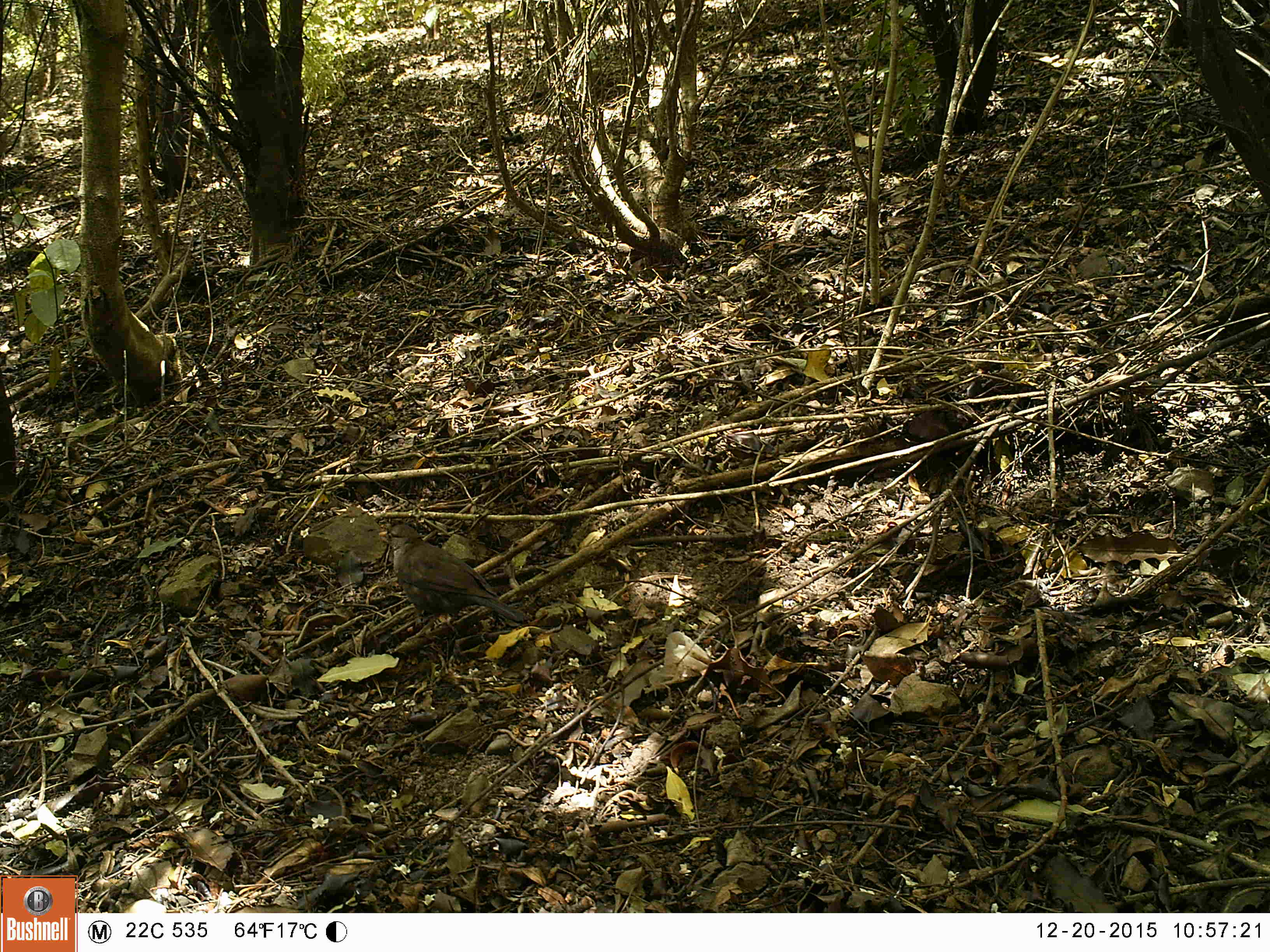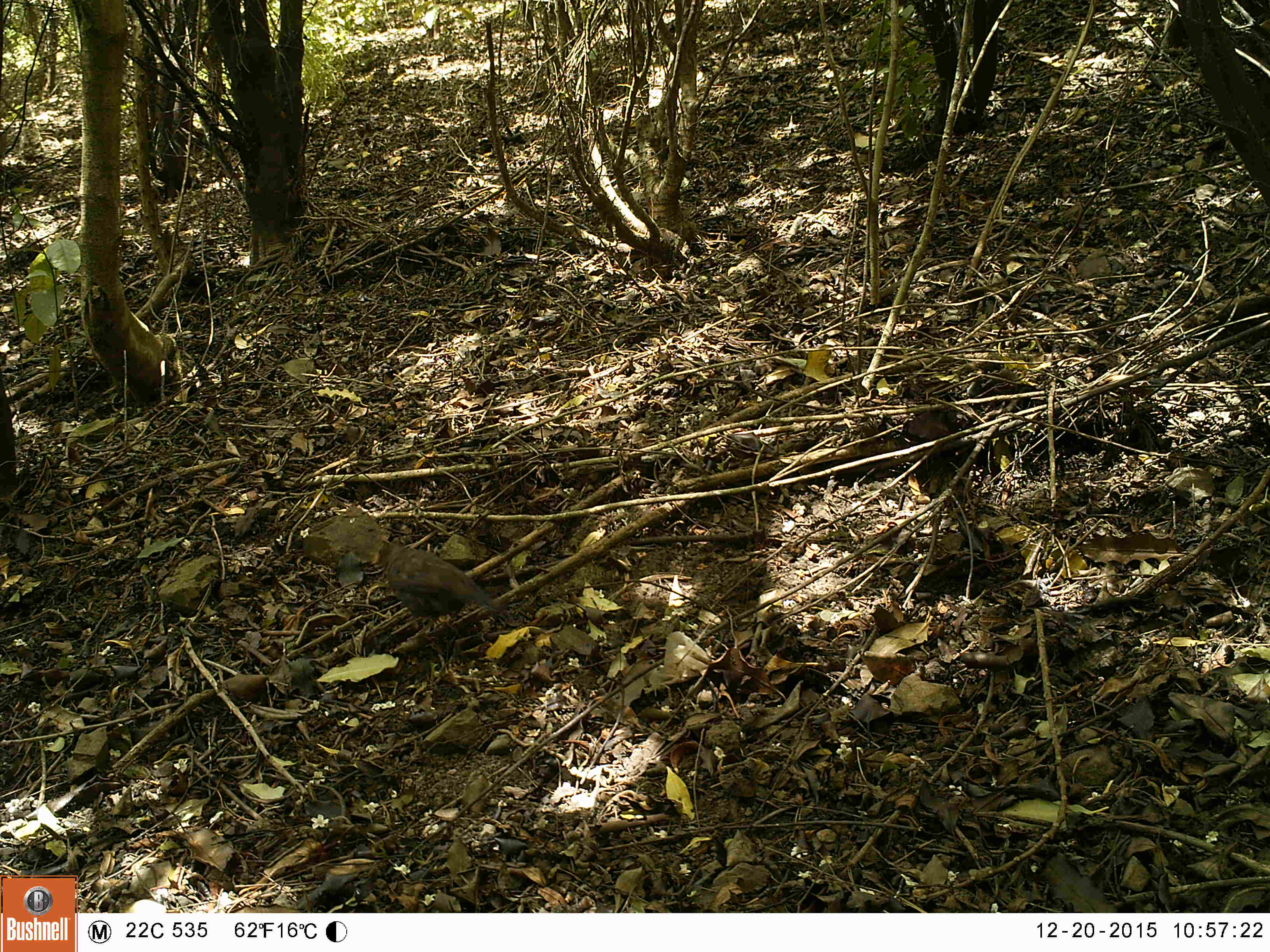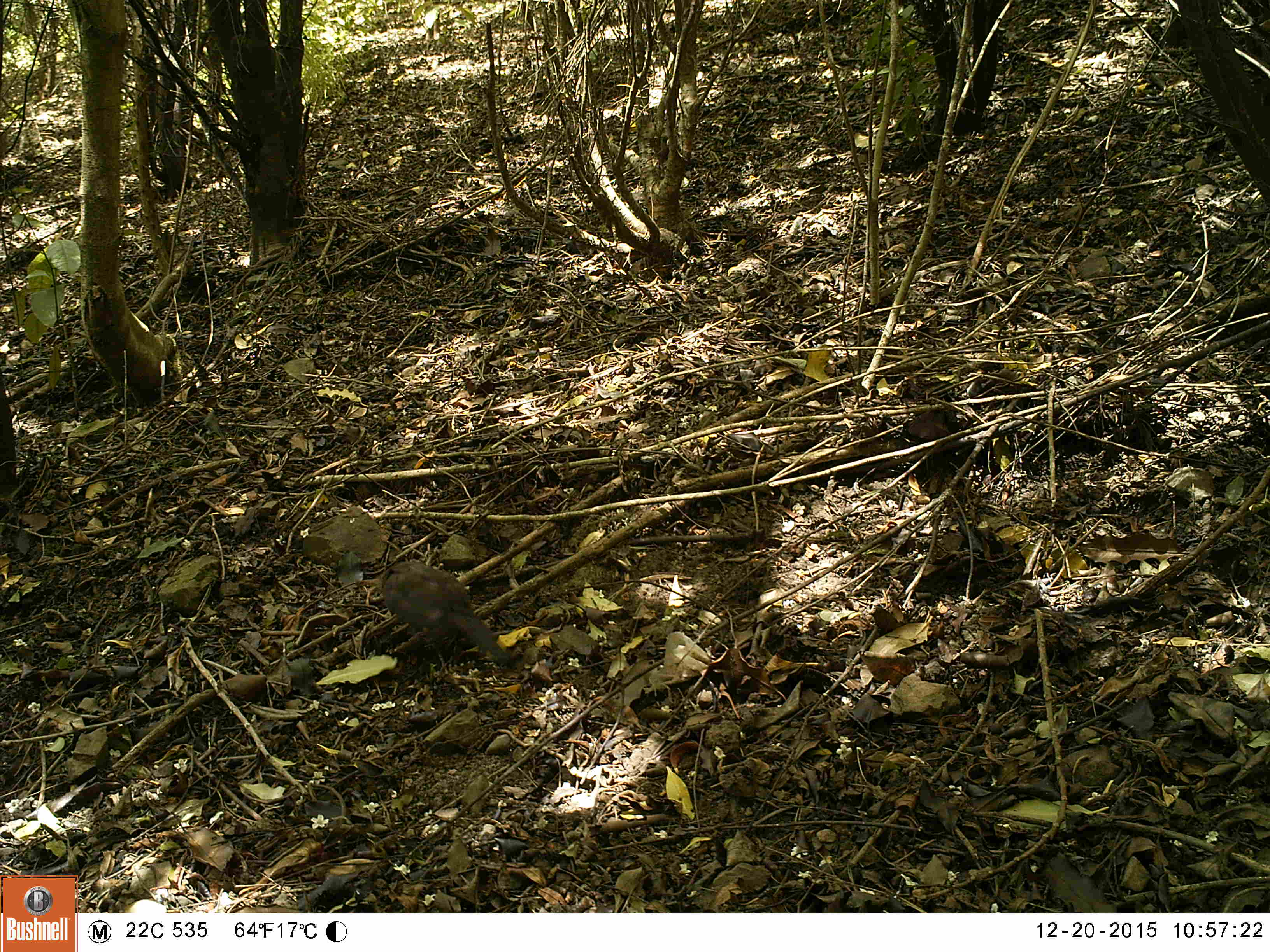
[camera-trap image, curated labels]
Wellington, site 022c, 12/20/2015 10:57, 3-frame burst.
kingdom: Animalia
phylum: Chordata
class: Aves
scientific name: Aves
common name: bird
Bird (Aves).